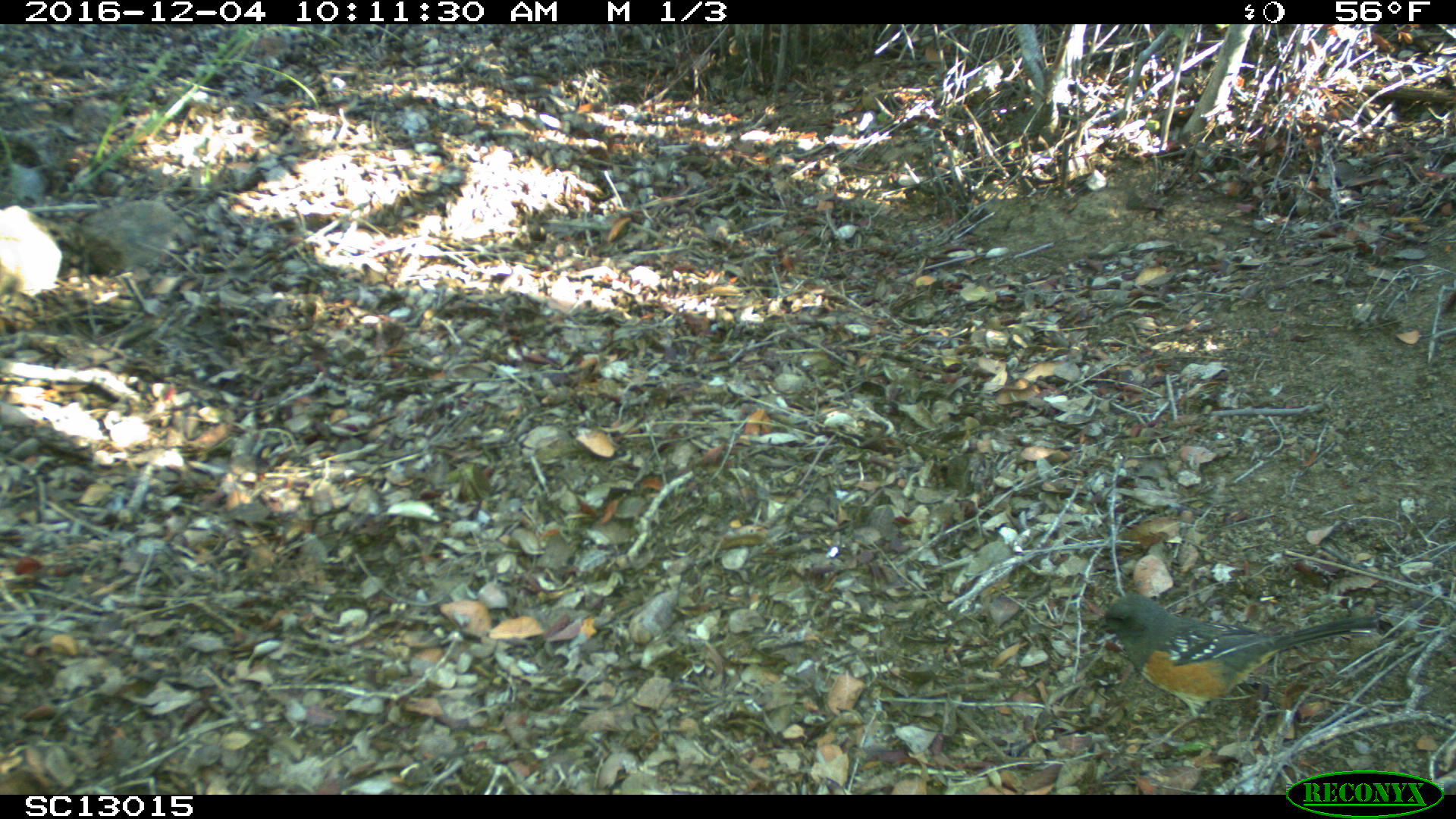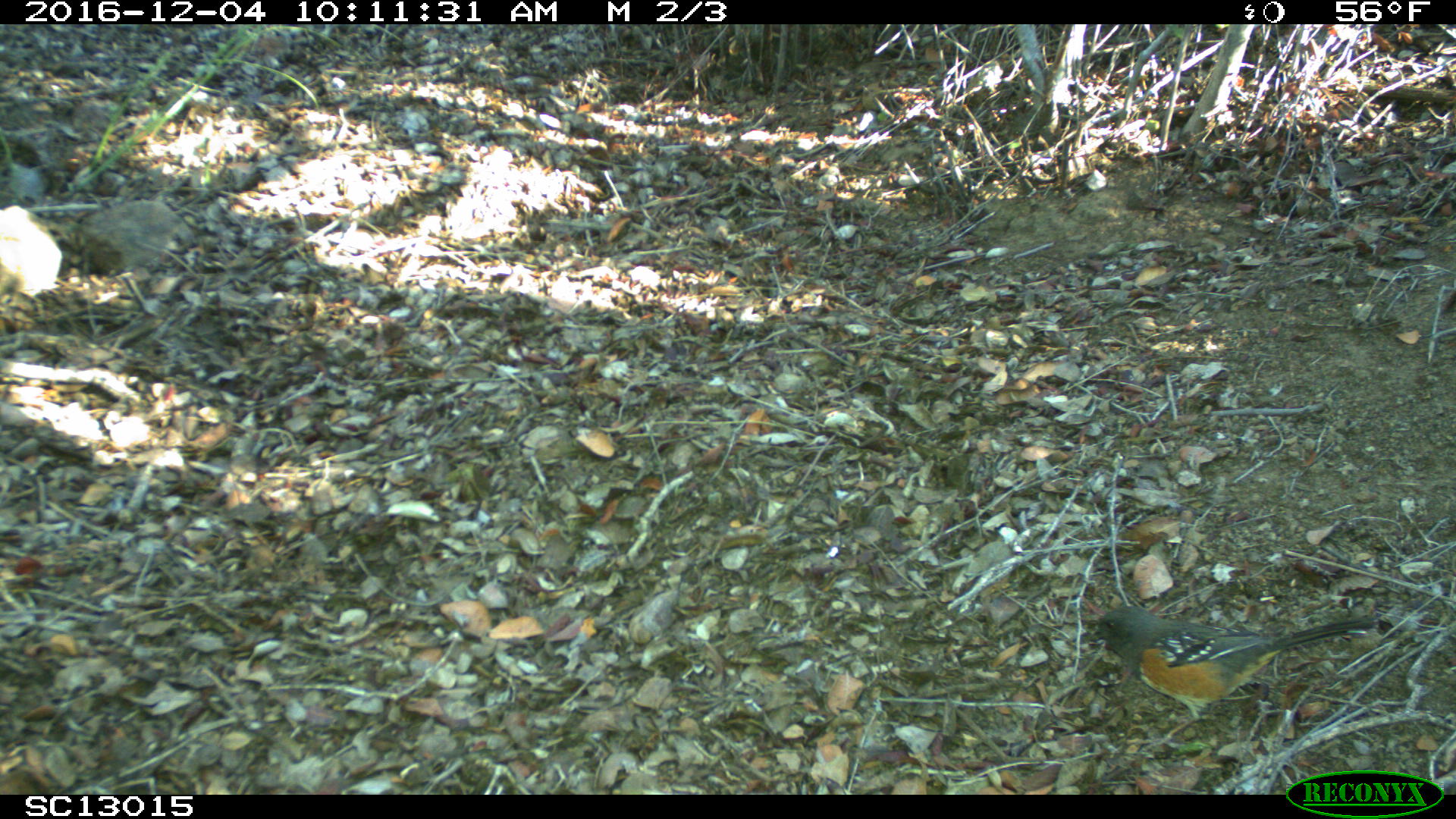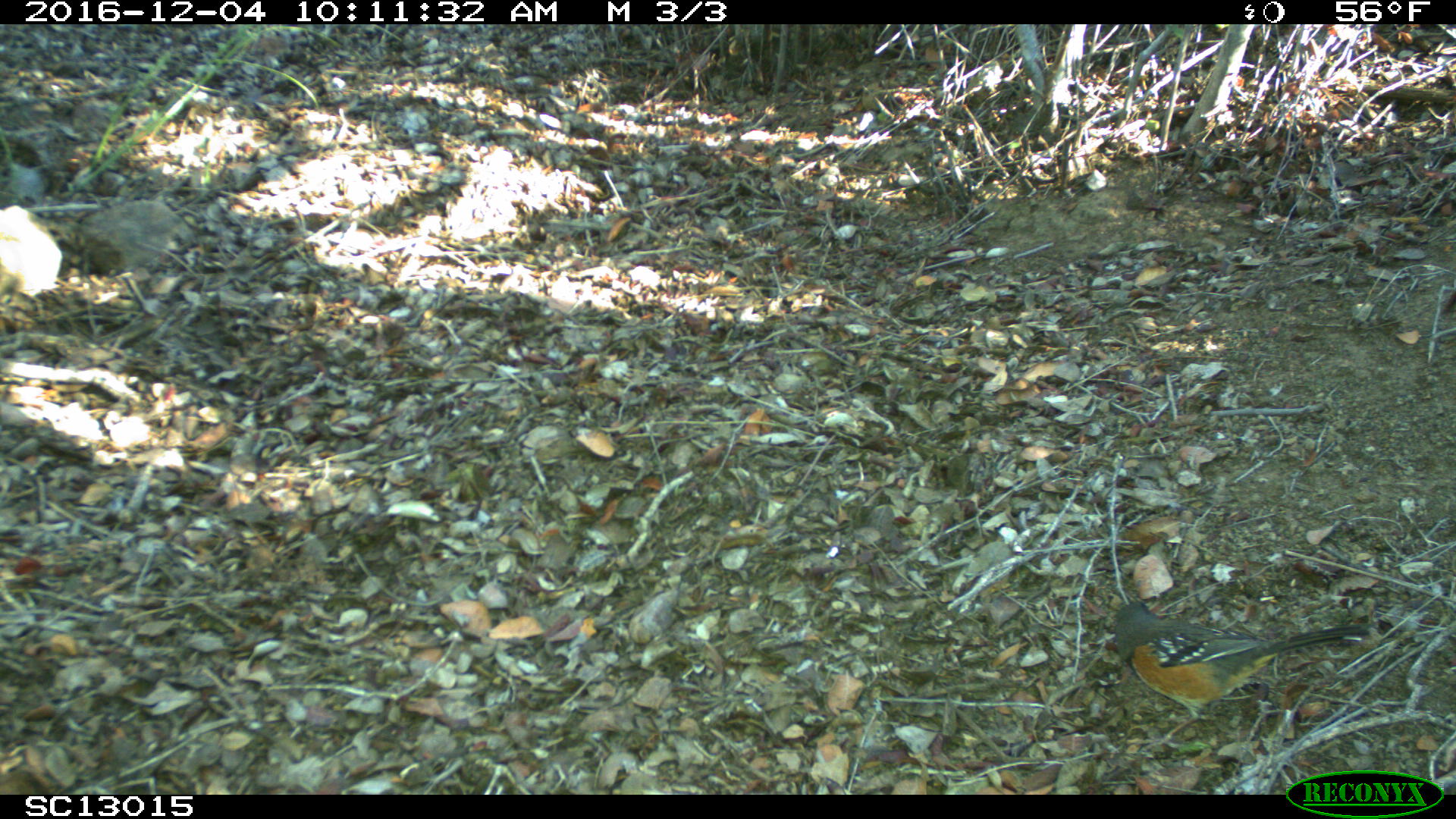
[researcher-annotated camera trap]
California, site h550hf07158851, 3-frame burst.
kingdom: Animalia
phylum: Chordata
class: Aves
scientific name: Aves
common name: bird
Bird (Aves).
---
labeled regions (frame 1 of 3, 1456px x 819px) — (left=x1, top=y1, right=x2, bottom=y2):
bird: (left=1079, top=591, right=1379, bottom=753)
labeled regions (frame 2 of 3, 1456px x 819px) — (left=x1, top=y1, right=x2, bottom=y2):
bird: (left=1087, top=606, right=1378, bottom=750)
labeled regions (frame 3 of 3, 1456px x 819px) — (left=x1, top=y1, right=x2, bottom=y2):
bird: (left=1110, top=600, right=1371, bottom=755)